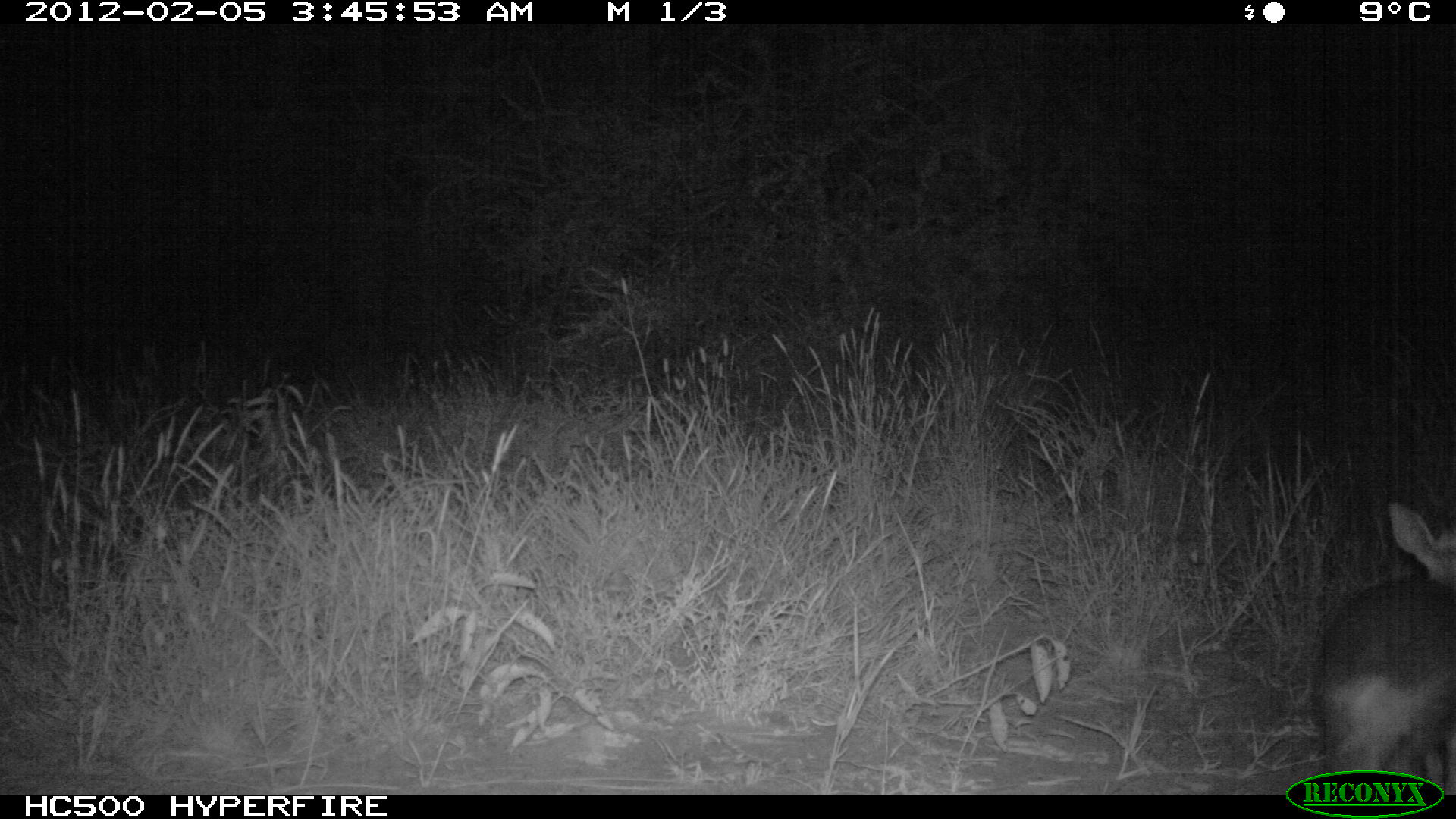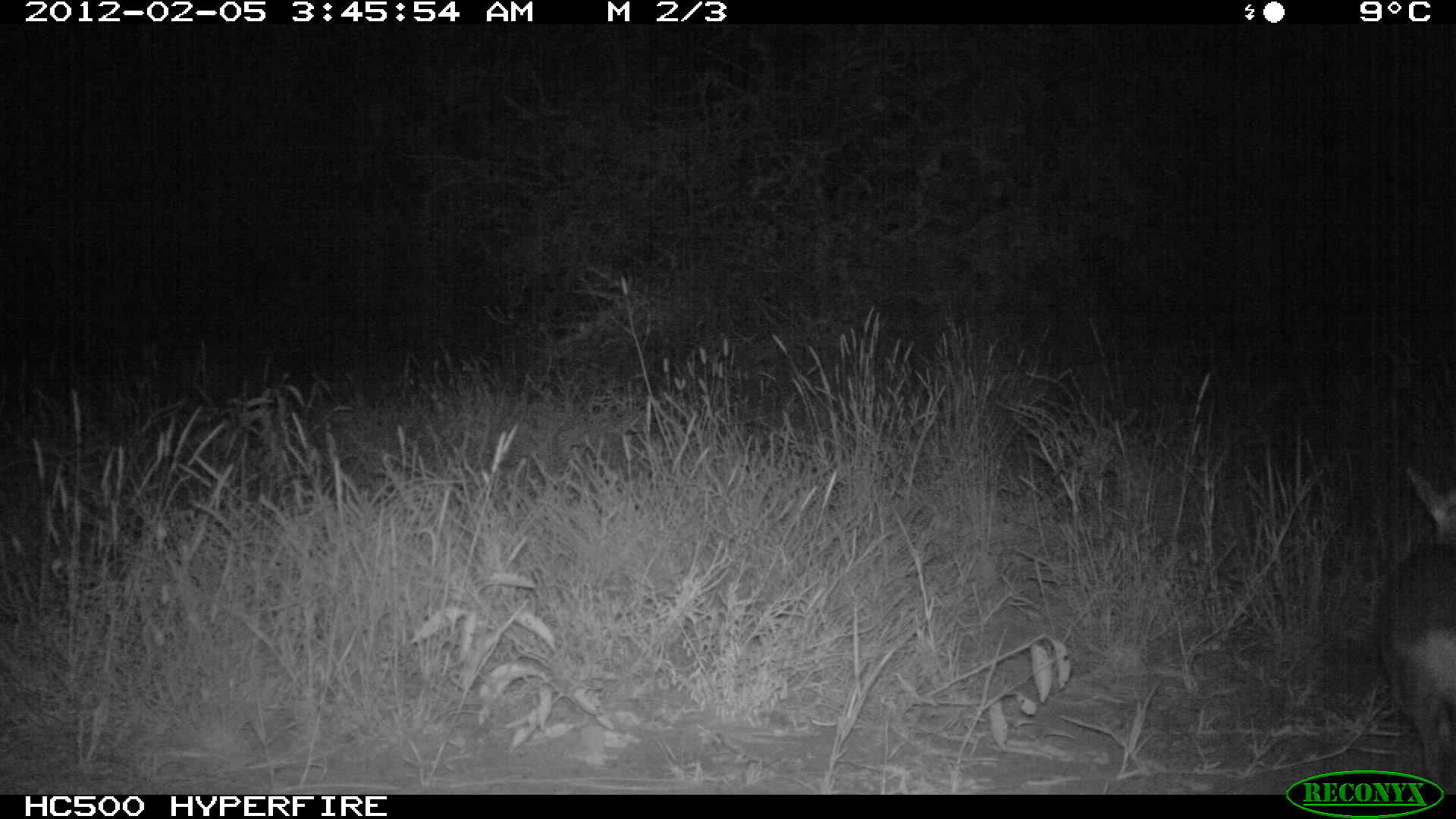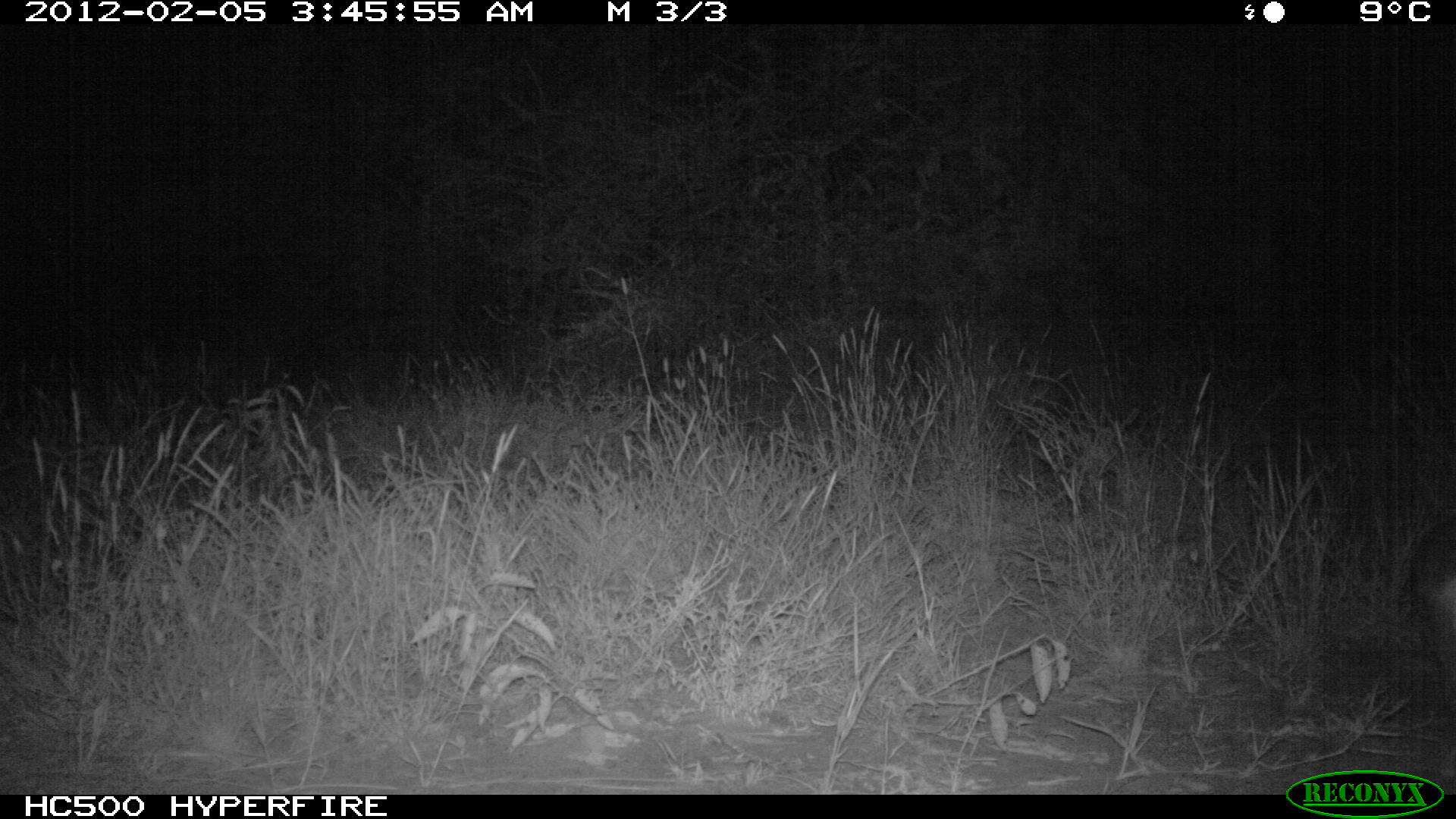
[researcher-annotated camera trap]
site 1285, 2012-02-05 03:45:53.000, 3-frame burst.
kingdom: Animalia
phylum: Chordata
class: Mammalia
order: Artiodactyla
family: Bovidae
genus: Madoqua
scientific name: Madoqua guentheri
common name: günther's dik-dik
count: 1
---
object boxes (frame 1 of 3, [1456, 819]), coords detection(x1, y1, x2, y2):
madoqua guentheri: detection(1314, 497, 1456, 789)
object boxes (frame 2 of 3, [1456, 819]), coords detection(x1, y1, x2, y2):
madoqua guentheri: detection(1364, 459, 1456, 788)